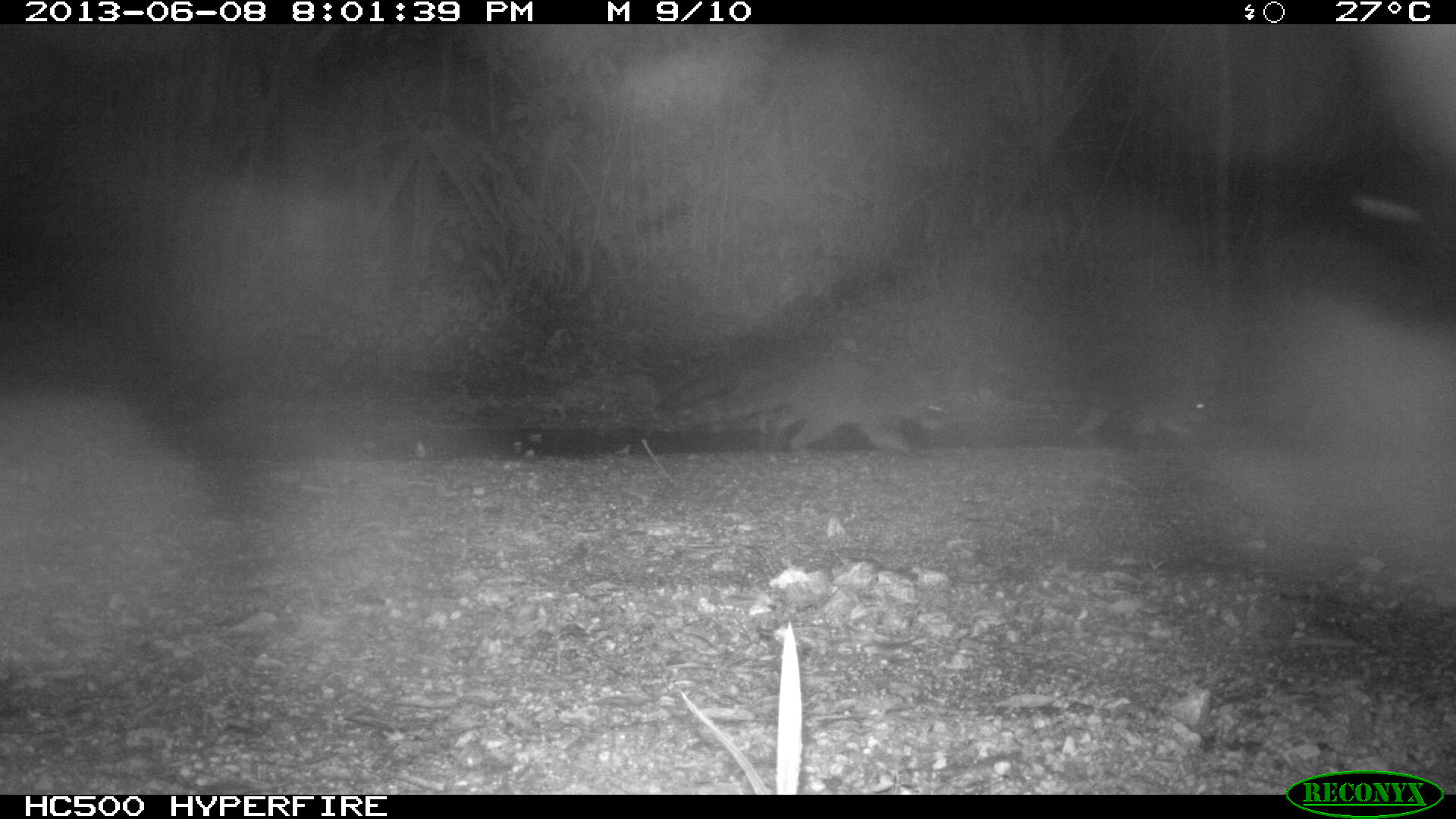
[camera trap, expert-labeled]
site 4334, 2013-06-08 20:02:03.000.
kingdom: Animalia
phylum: Chordata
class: Mammalia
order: Carnivora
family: Procyonidae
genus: Procyon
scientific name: Procyon lotor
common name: common raccoon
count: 4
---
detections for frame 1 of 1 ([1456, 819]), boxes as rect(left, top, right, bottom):
procyon lotor: rect(718, 346, 951, 452); rect(661, 326, 867, 412); rect(1071, 365, 1210, 440)